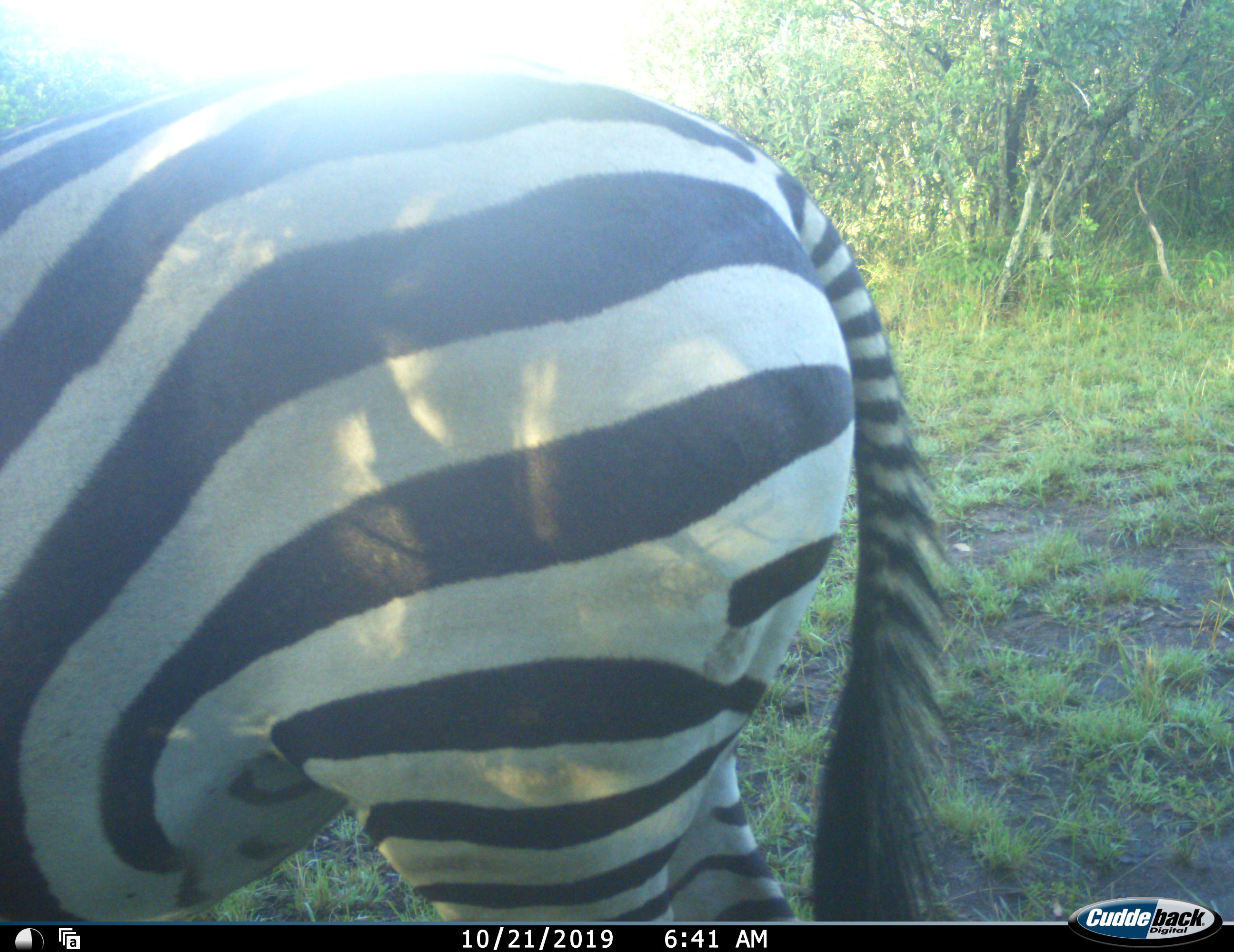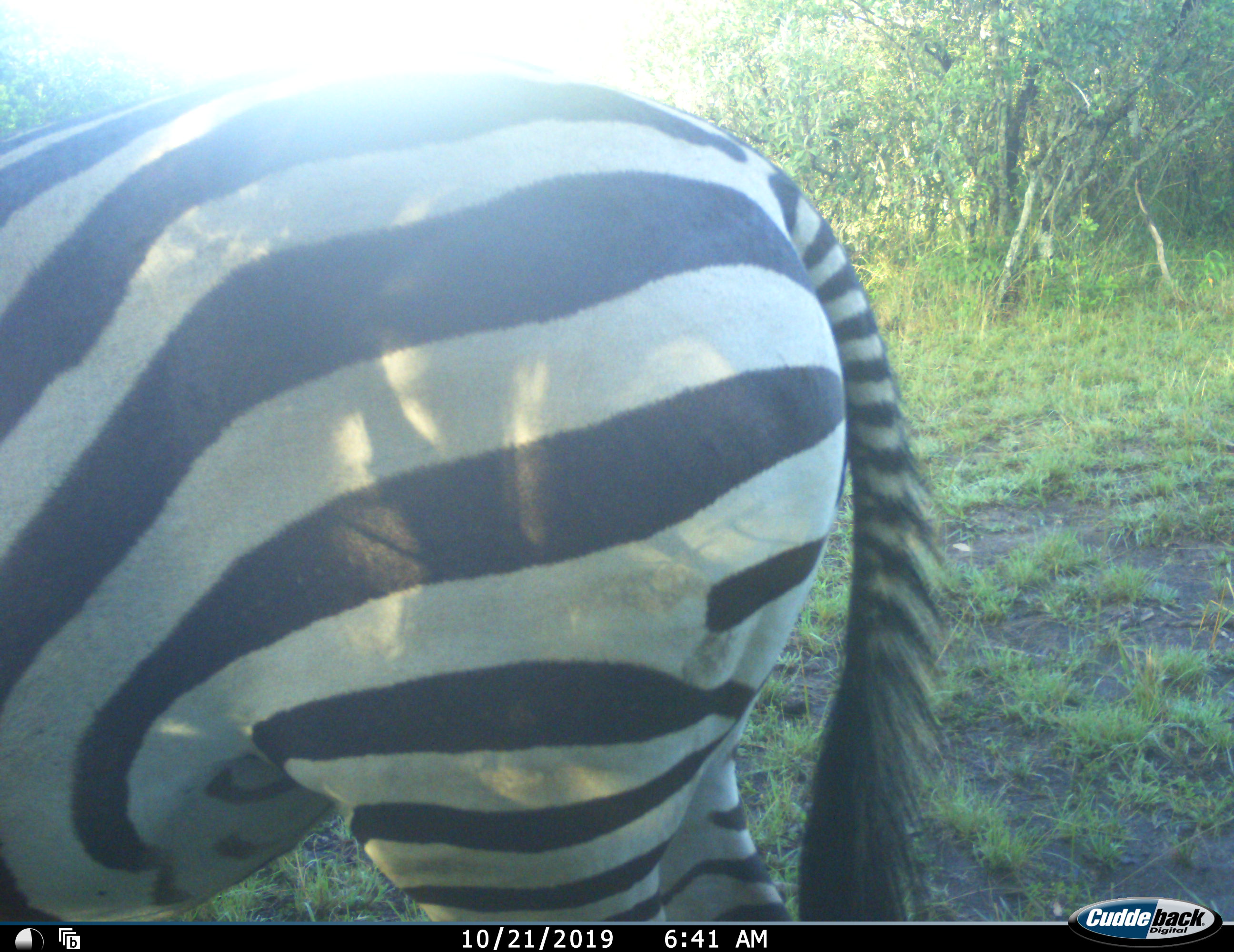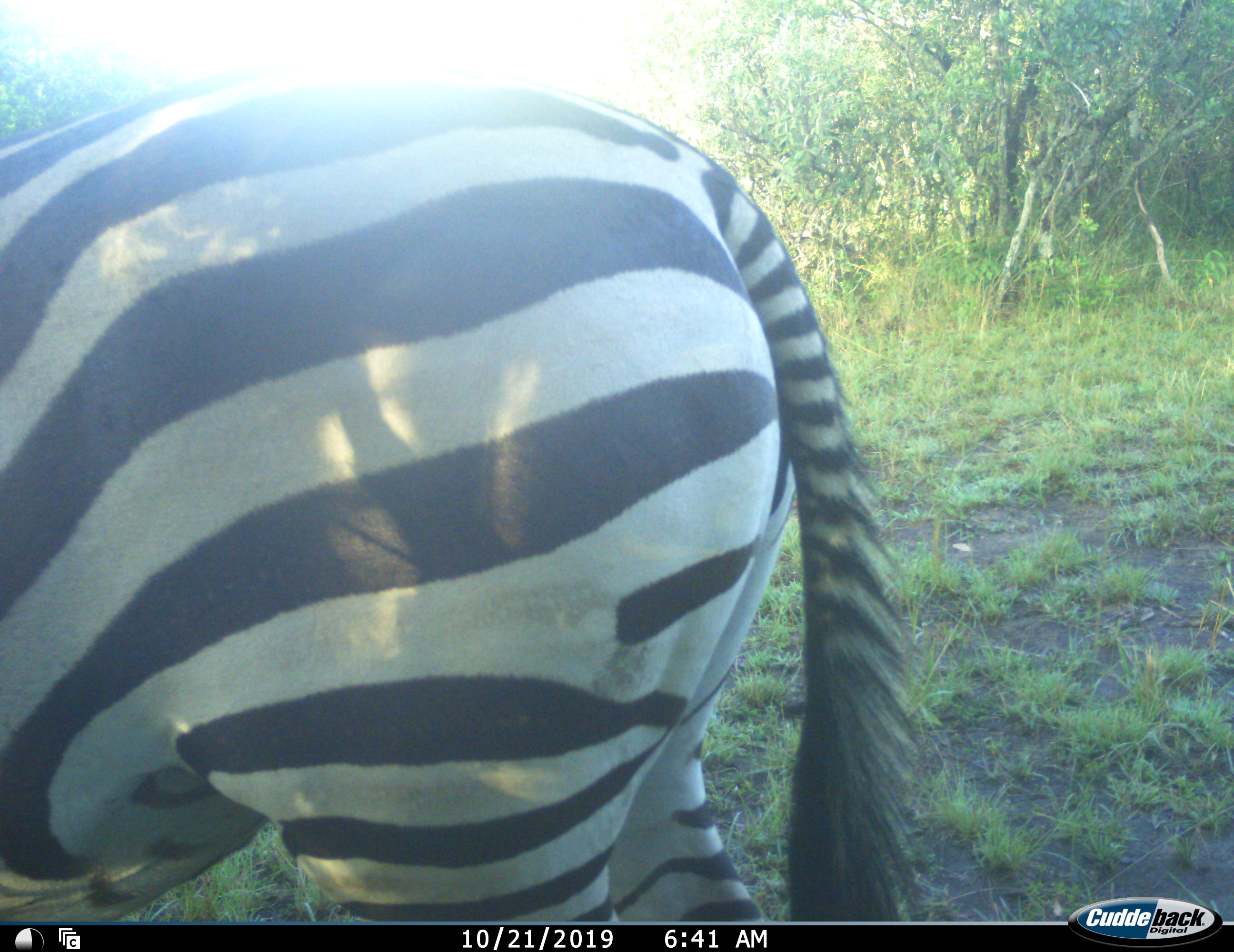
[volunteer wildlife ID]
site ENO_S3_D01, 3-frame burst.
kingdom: Animalia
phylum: Chordata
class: Mammalia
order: Perissodactyla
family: Equidae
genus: Equus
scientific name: Equus quagga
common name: plains zebra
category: zebraplains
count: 1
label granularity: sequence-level